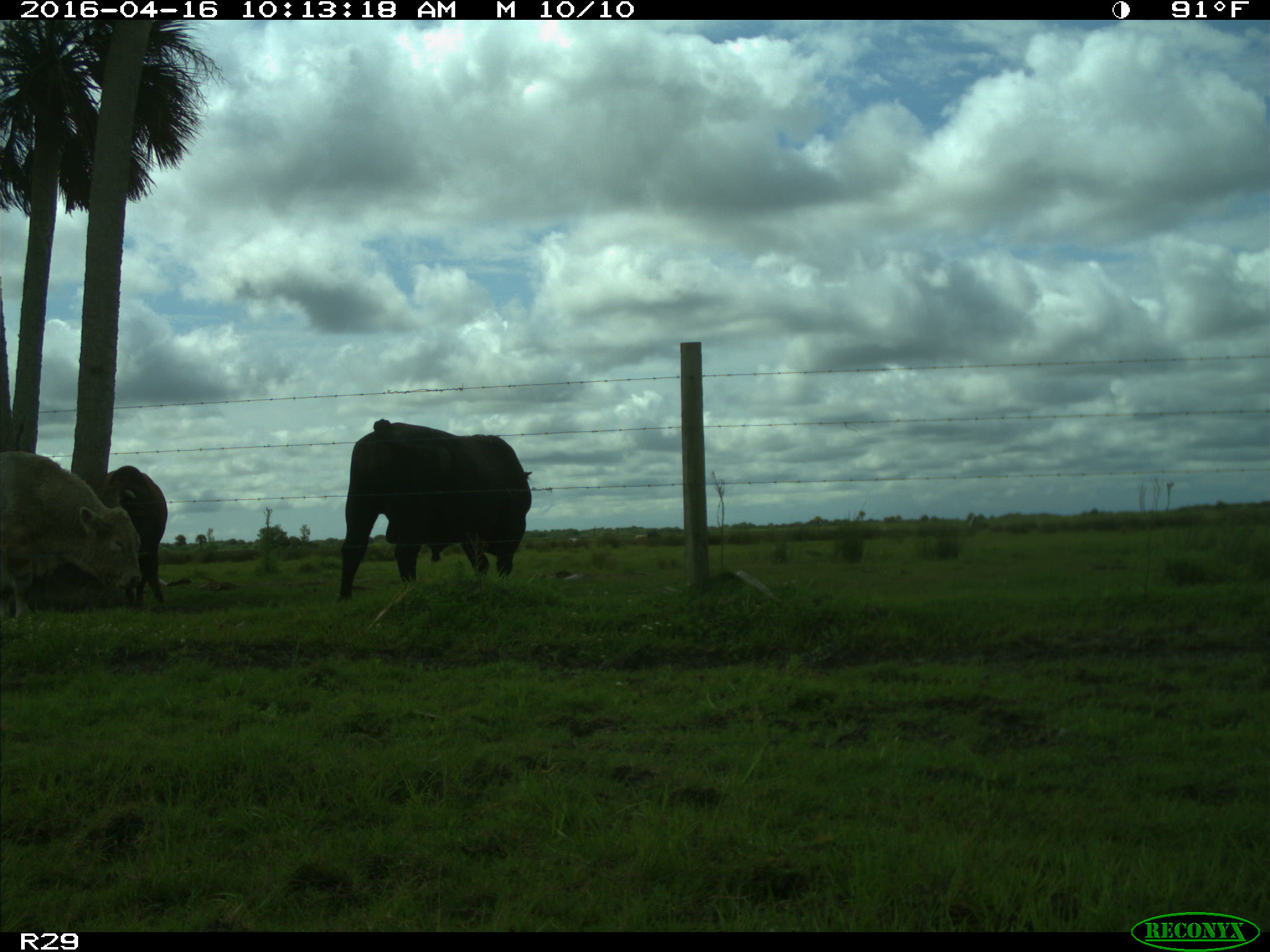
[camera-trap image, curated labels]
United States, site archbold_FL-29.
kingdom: Animalia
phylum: Chordata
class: Mammalia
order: Artiodactyla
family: Bovidae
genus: Bos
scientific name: Bos taurus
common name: domestic cow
Bos taurus (domestic cow).